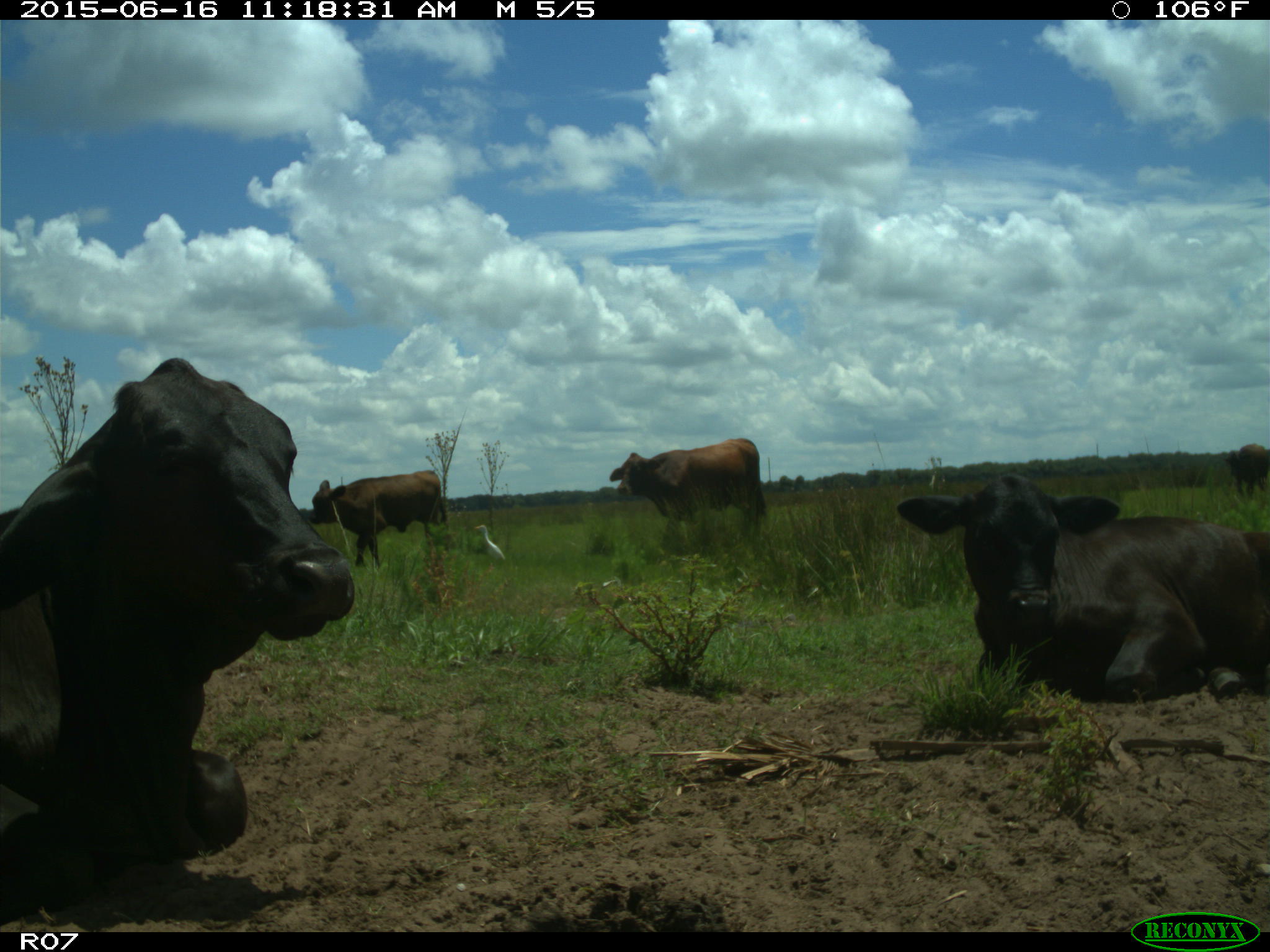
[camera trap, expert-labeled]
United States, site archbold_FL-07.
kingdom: Animalia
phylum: Chordata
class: Mammalia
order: Artiodactyla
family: Bovidae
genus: Bos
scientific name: Bos taurus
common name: domestic cow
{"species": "Bos taurus (domestic cow)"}